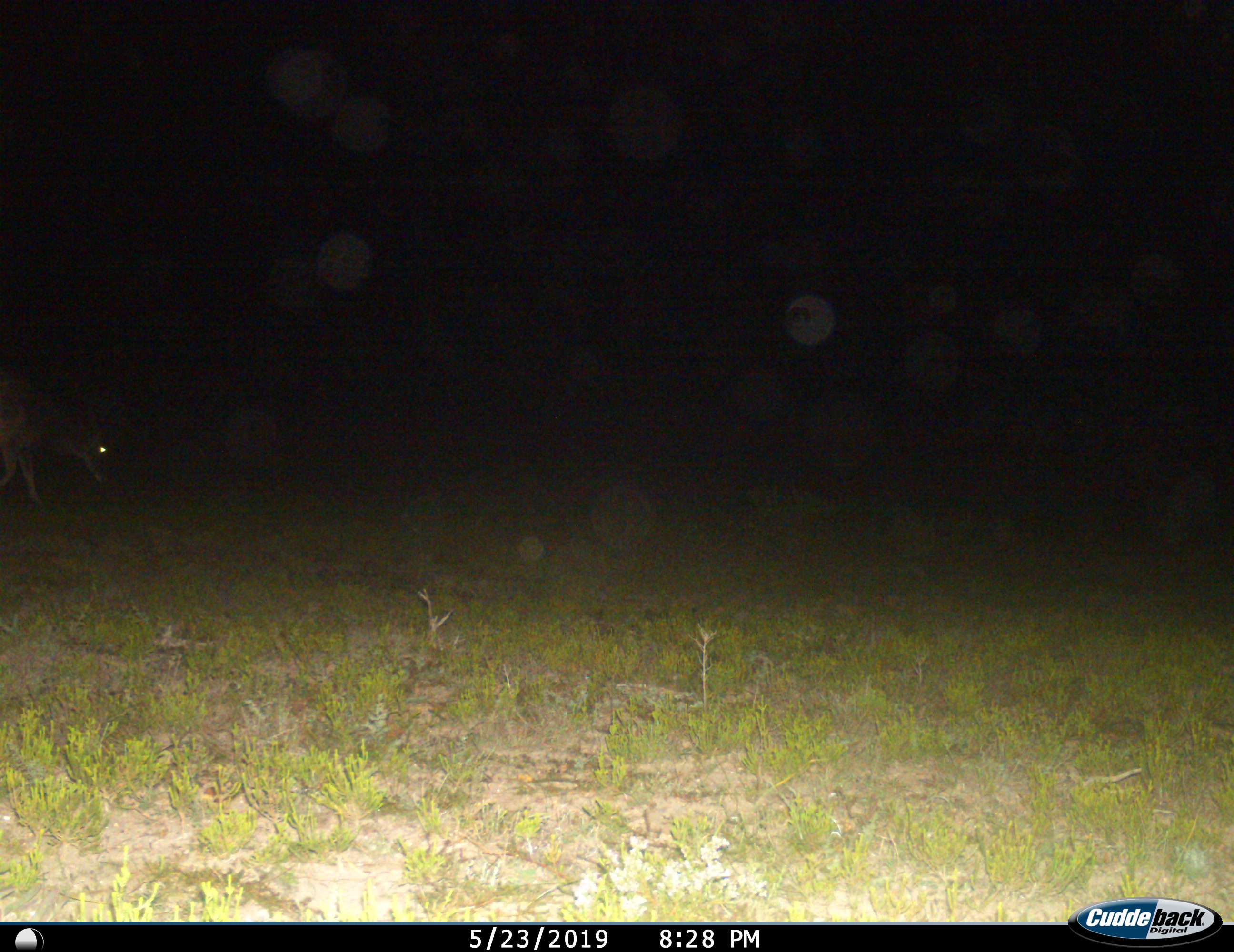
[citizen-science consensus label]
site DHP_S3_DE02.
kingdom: Animalia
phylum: Chordata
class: Mammalia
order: Artiodactyla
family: Bovidae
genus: Tragelaphus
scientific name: Tragelaphus oryx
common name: eland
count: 1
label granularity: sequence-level